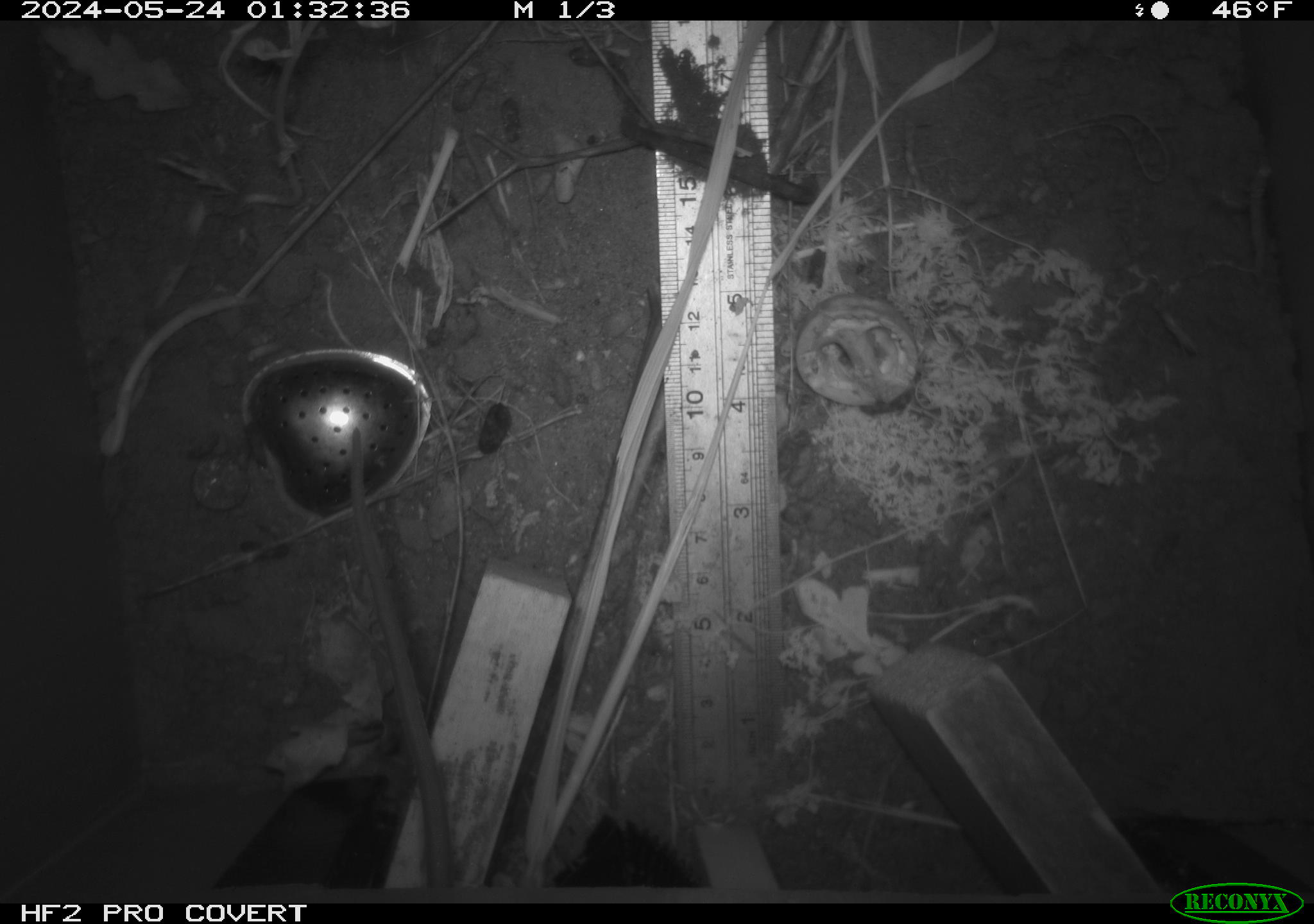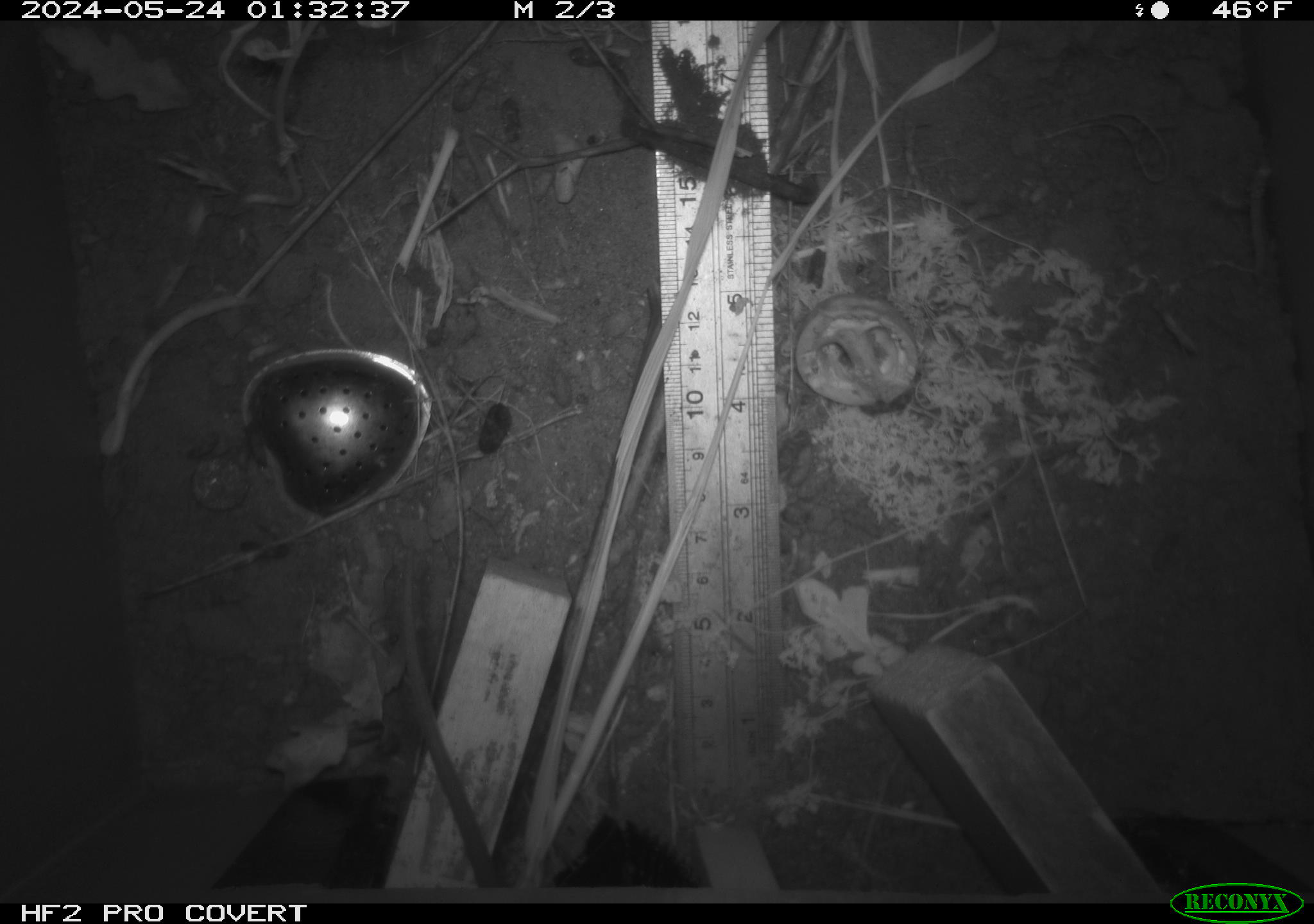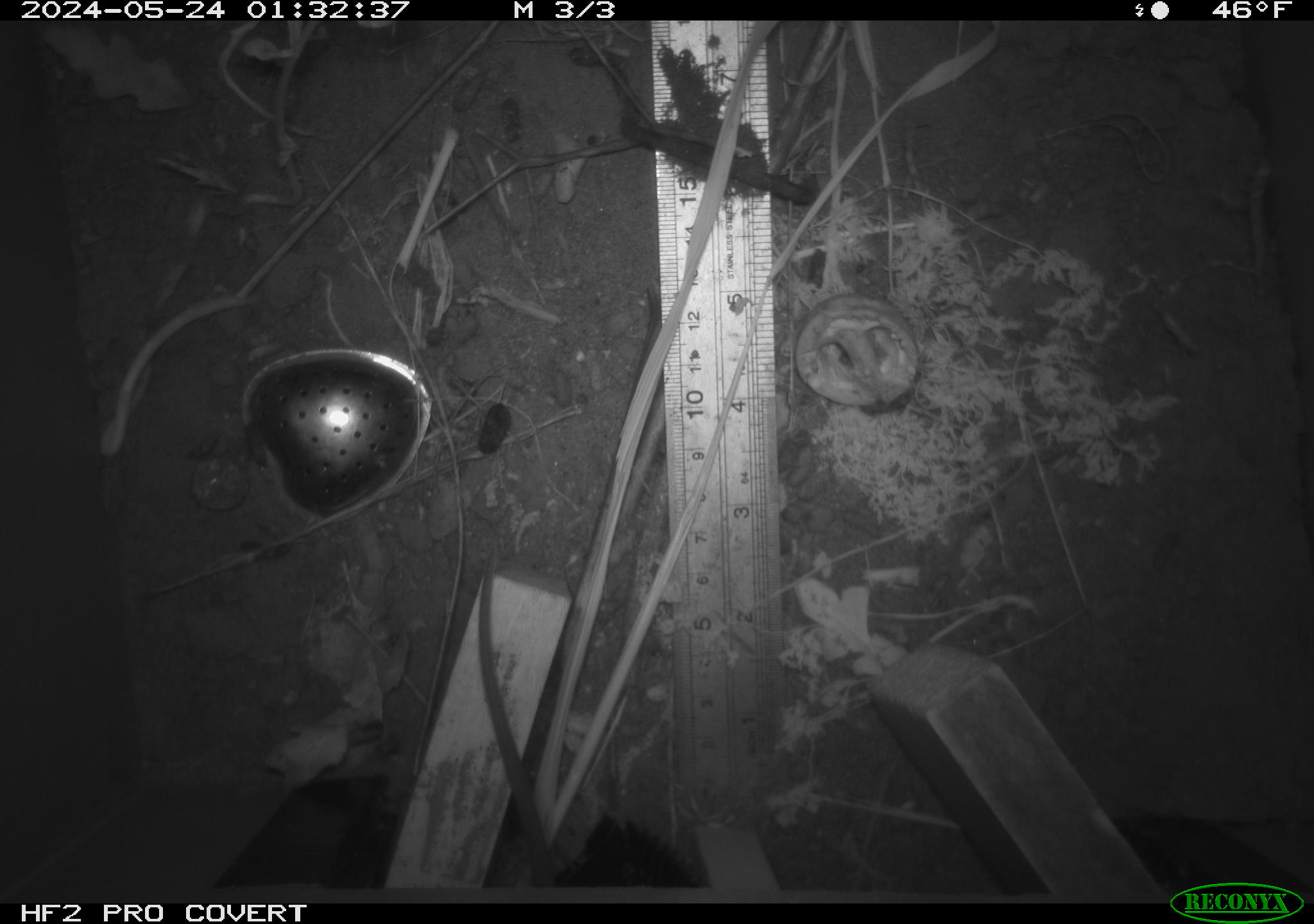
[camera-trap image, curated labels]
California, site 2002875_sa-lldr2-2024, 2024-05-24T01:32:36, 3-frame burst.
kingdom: Animalia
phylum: Chordata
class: Mammalia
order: Rodentia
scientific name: Rodentia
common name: rodent